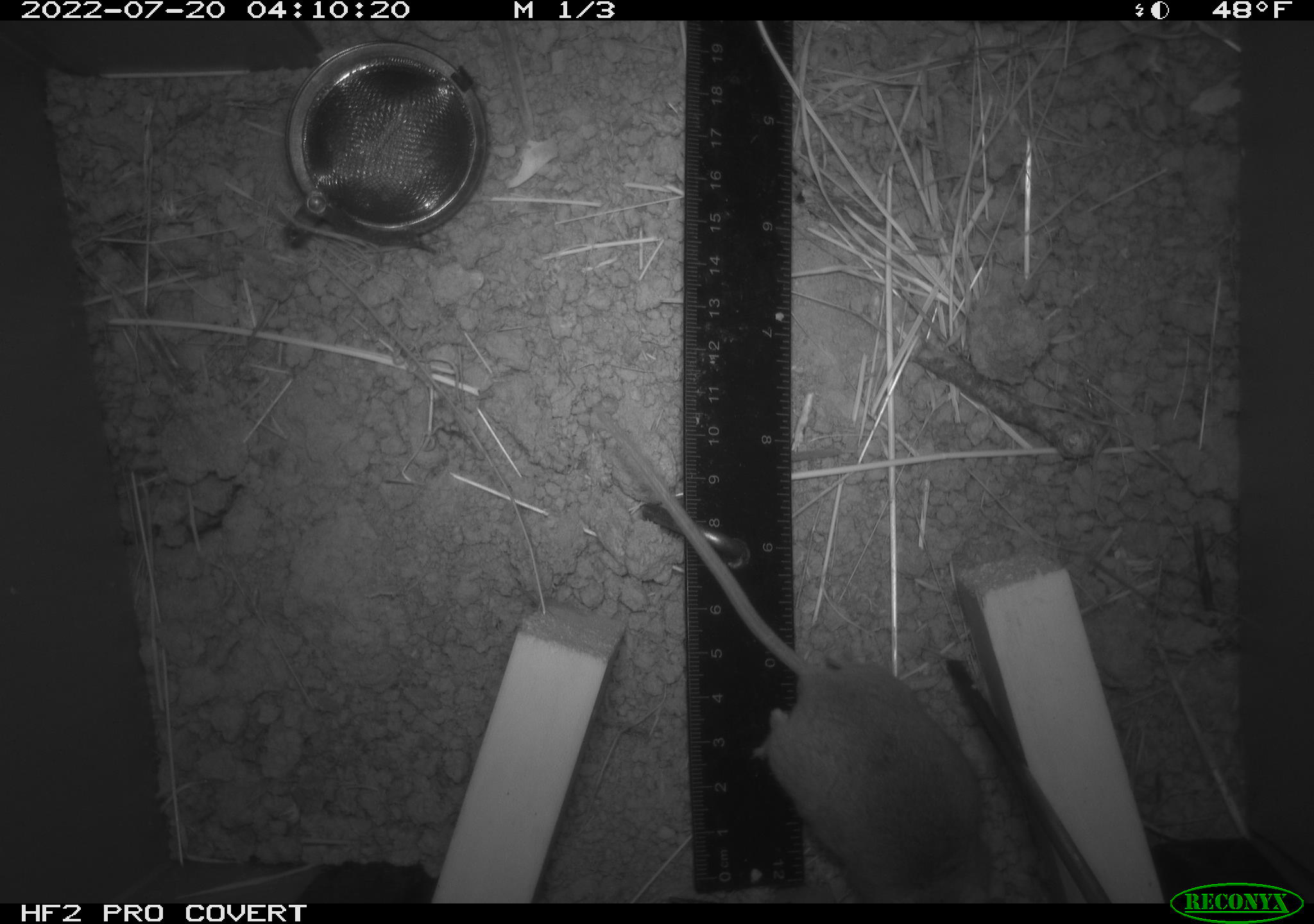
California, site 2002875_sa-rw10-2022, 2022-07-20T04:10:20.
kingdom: Animalia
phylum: Chordata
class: Mammalia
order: Rodentia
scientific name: Rodentia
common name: mouse species